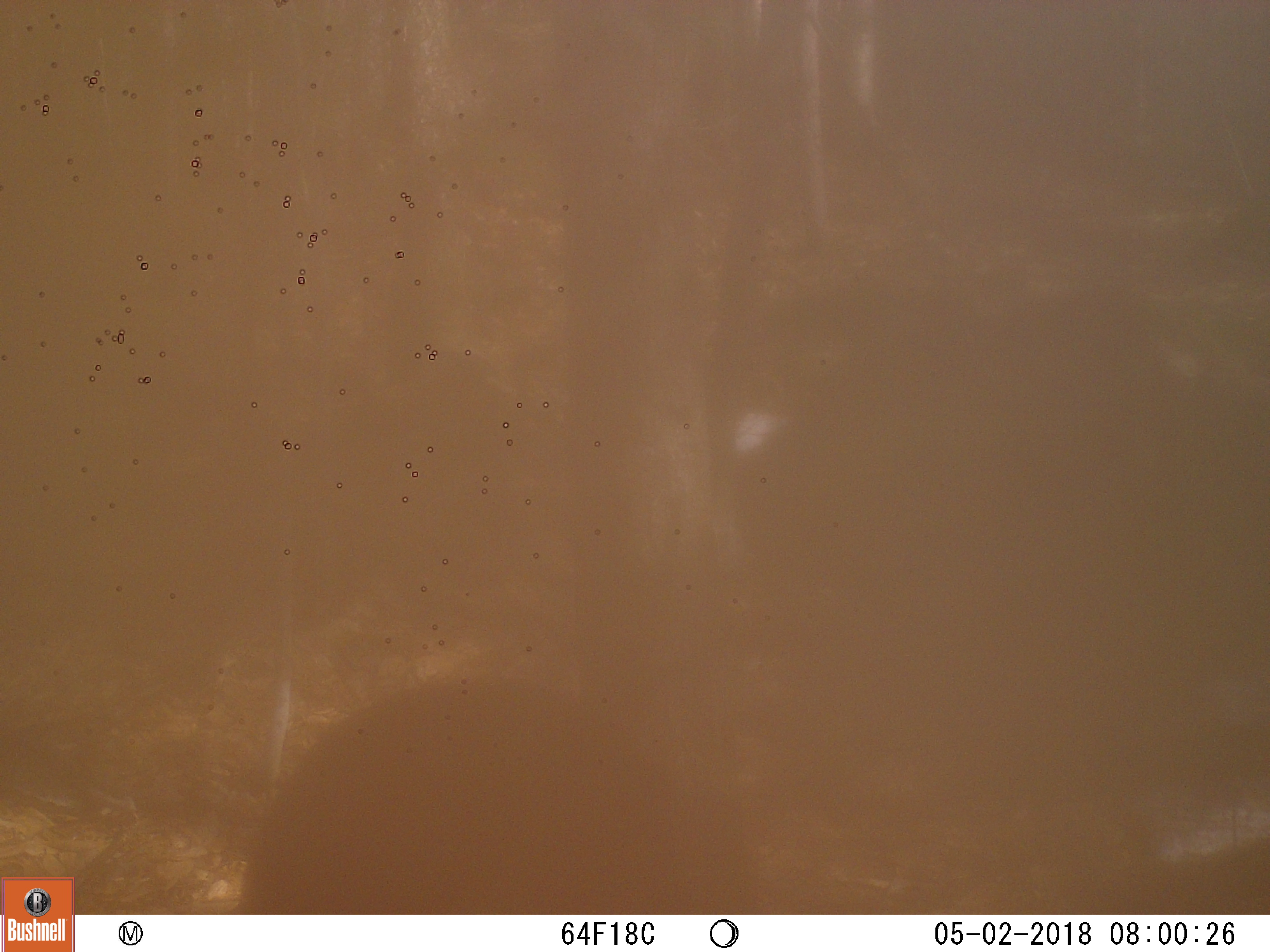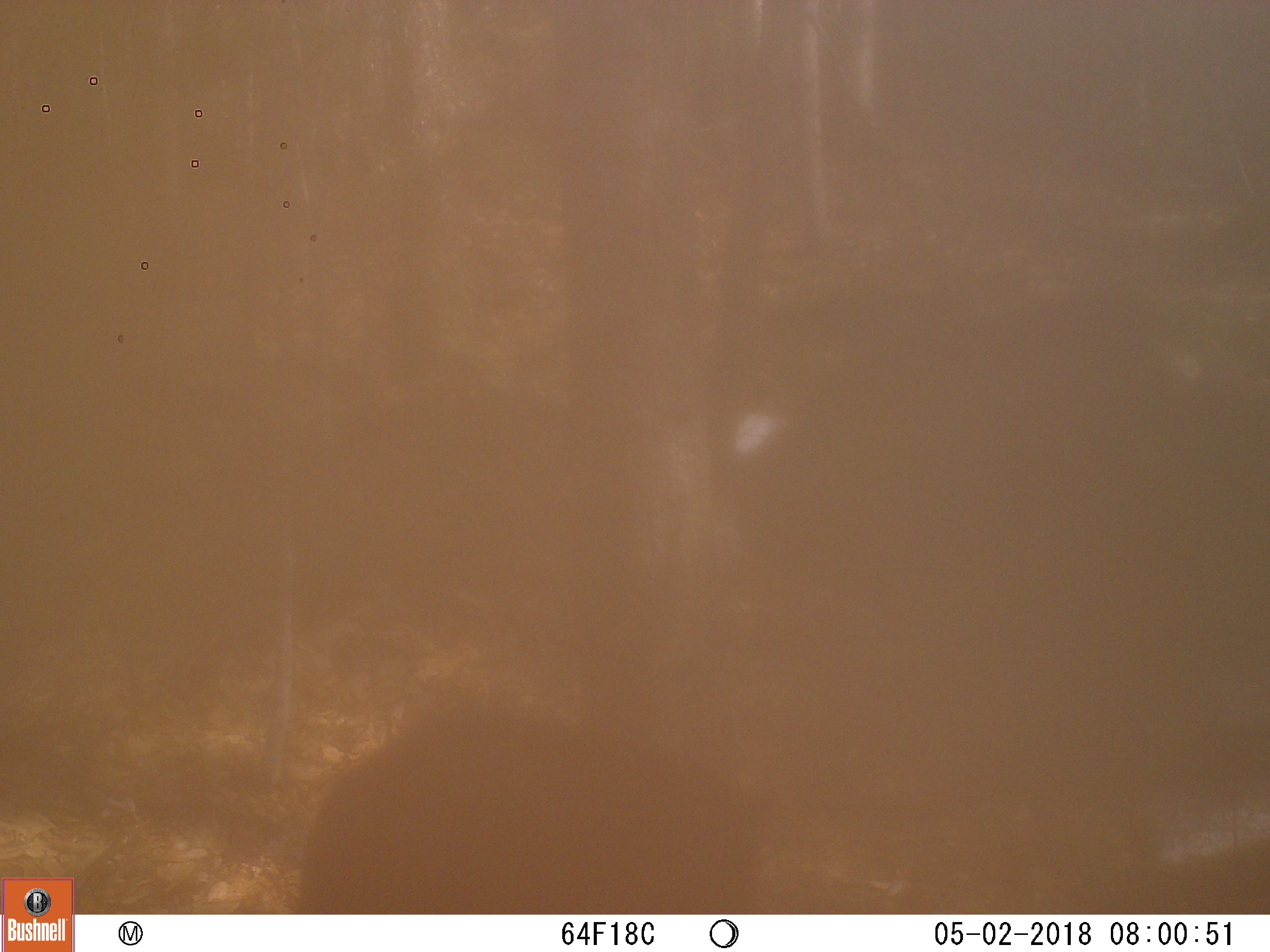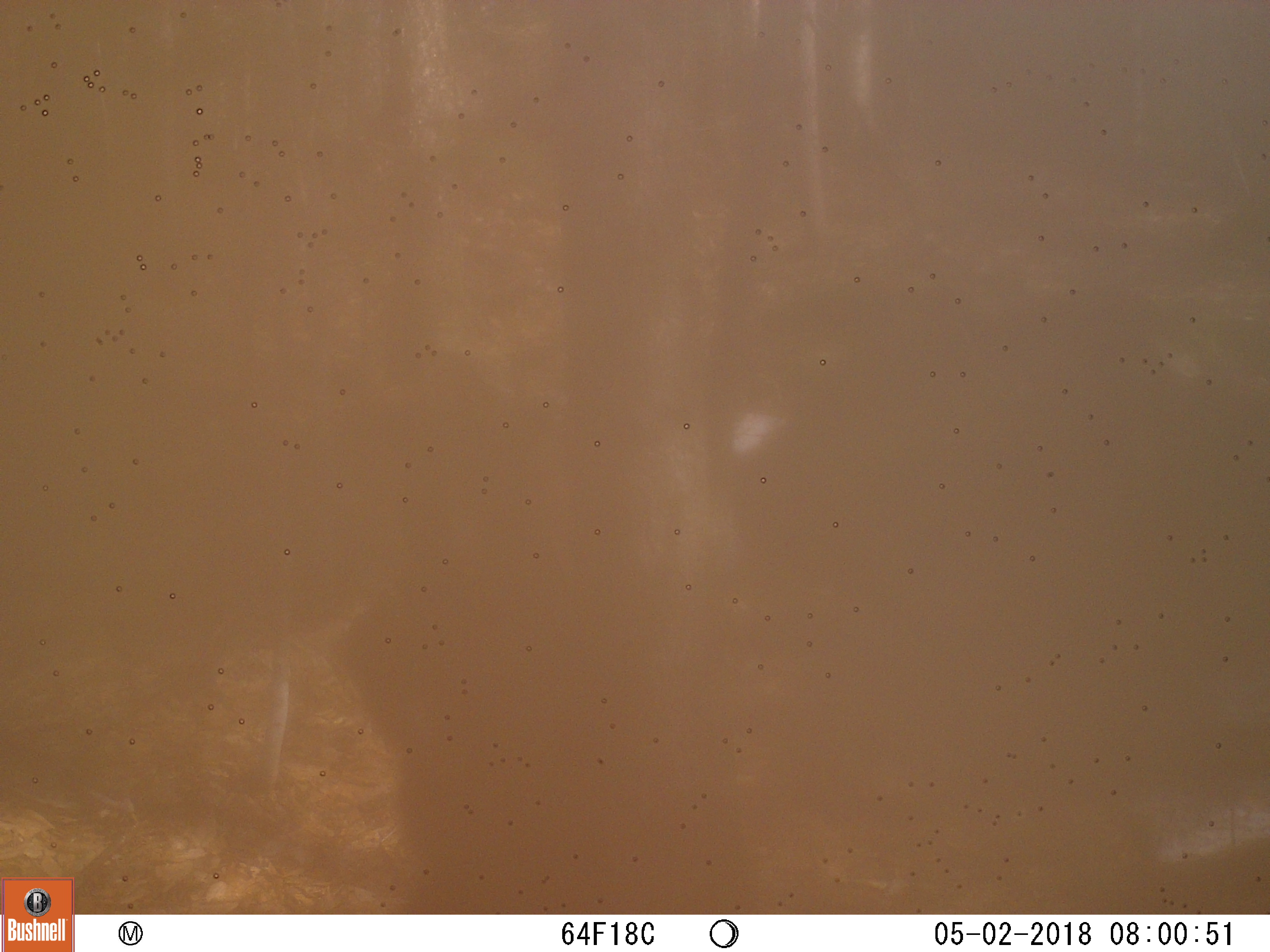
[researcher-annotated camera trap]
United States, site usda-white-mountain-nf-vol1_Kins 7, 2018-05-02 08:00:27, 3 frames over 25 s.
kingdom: Animalia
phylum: Chordata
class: Mammalia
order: Carnivora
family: Ursidae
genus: Ursus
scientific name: Ursus americanus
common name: black bear